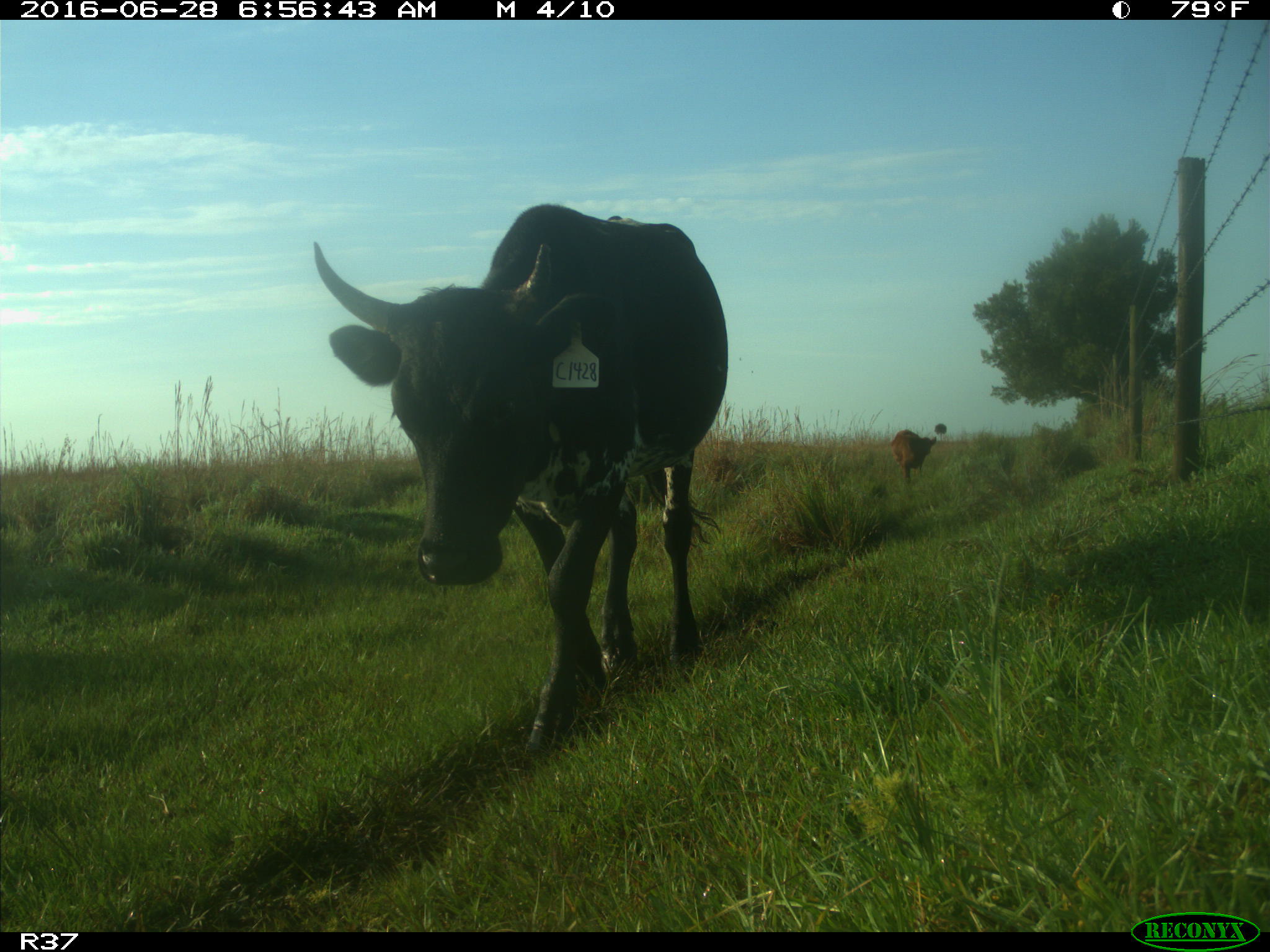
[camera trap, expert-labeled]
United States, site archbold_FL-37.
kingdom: Animalia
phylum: Chordata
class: Mammalia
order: Artiodactyla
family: Bovidae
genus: Bos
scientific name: Bos taurus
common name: domestic cow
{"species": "Bos taurus (domestic cow)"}